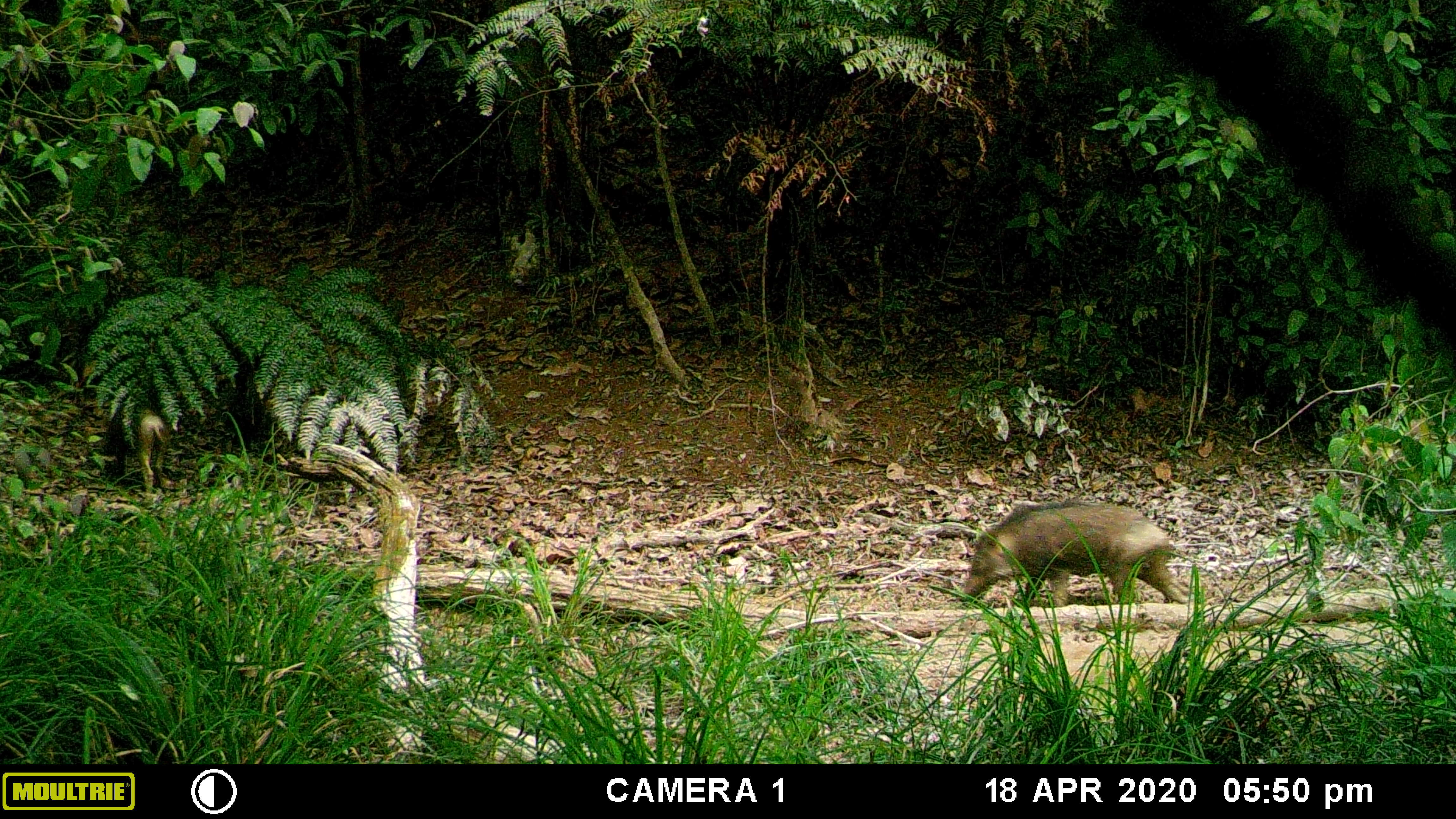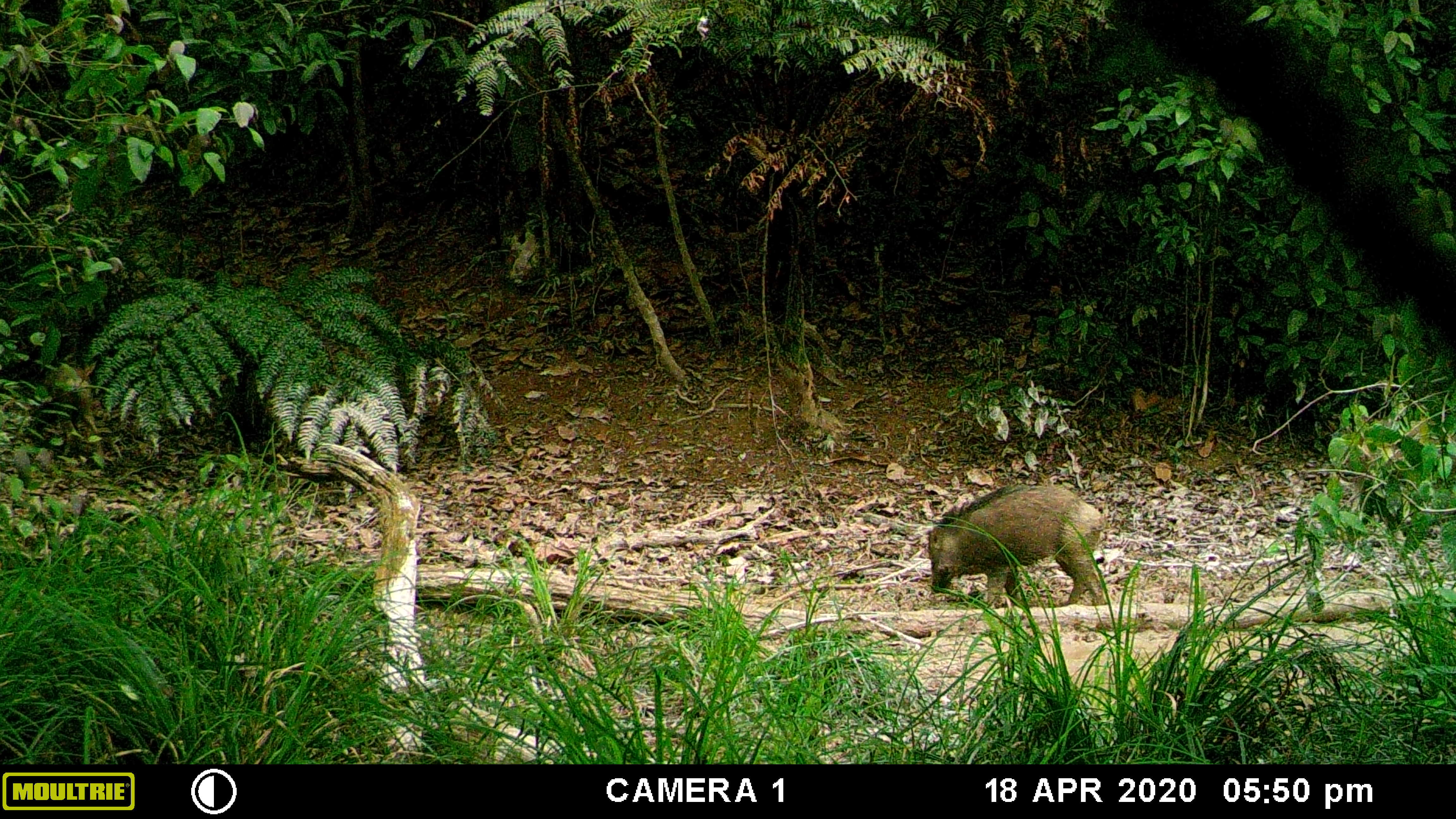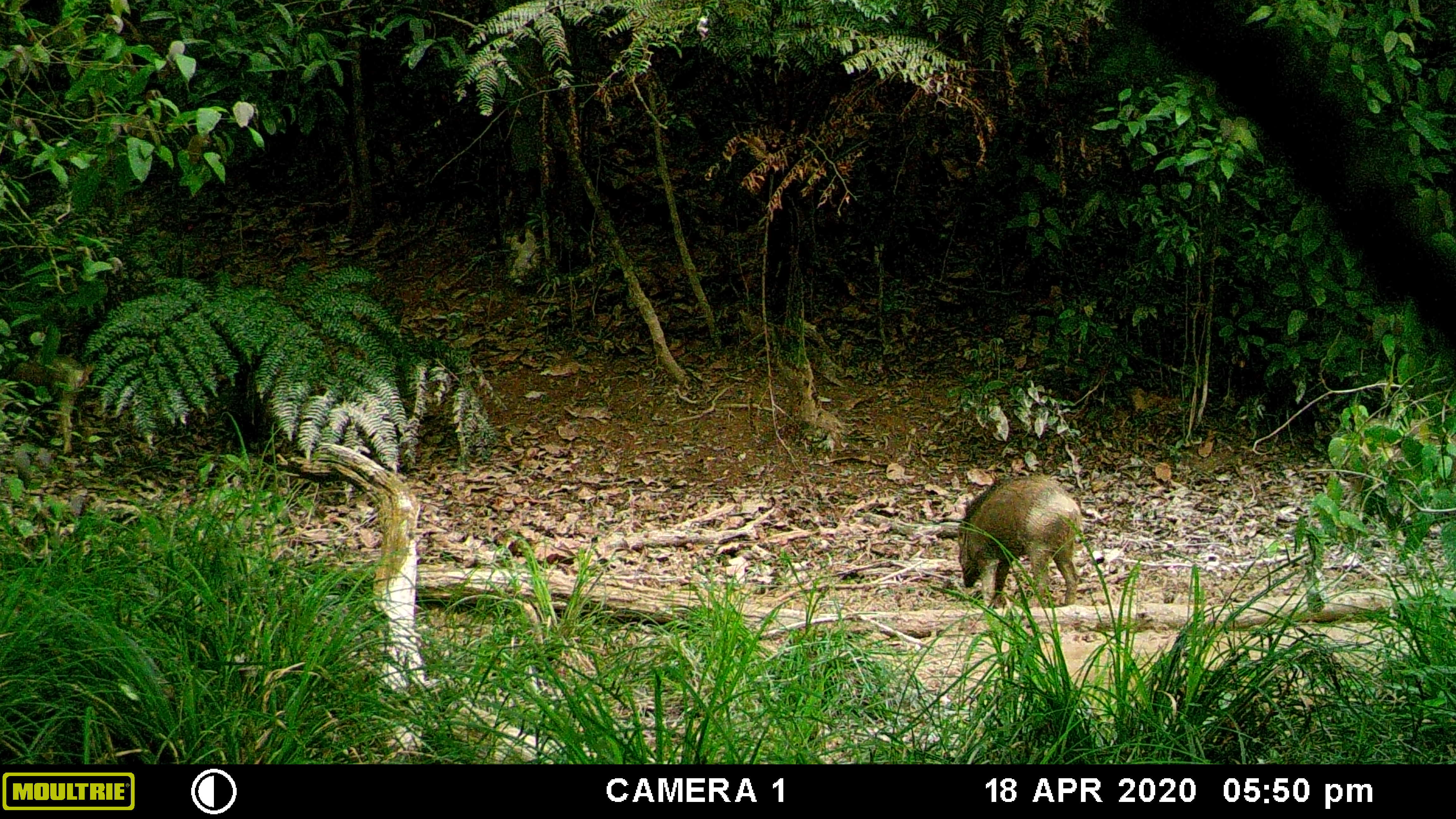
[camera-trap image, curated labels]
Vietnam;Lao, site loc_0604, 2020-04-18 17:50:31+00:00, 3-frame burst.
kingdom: Animalia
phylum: Chordata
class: Mammalia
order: Artiodactyla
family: Suidae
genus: Sus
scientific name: Sus scrofa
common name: eurasian wild pig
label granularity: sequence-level